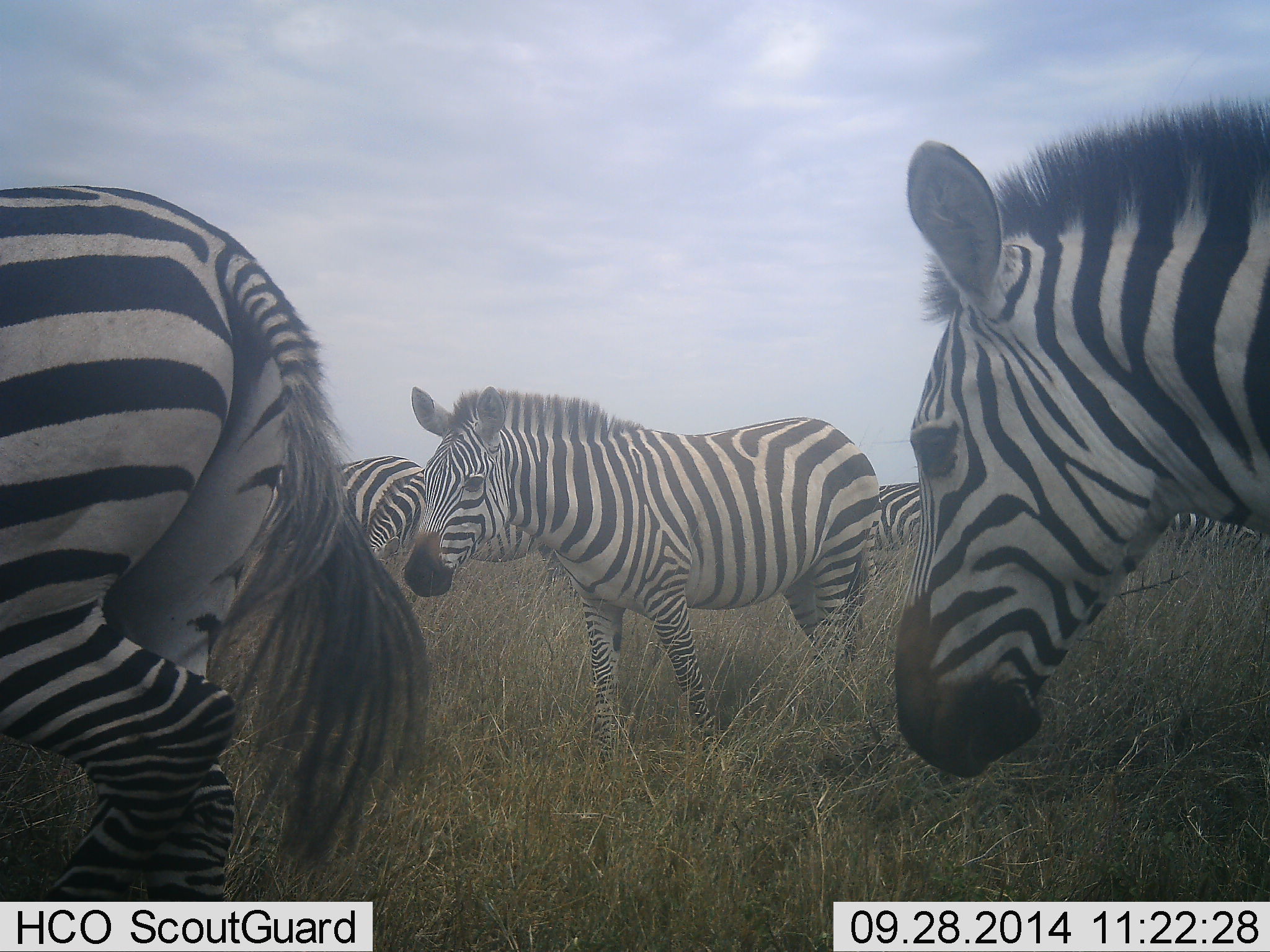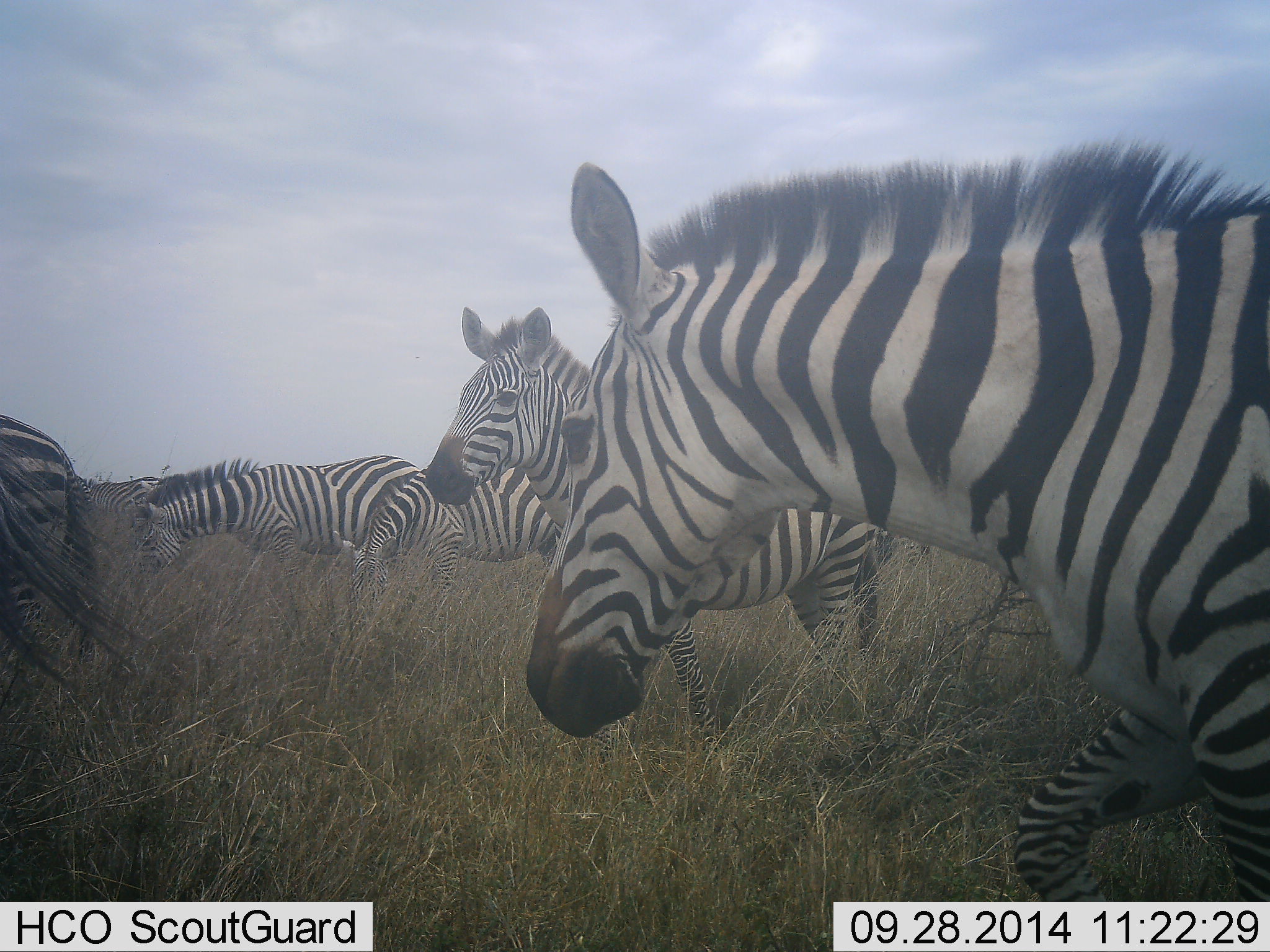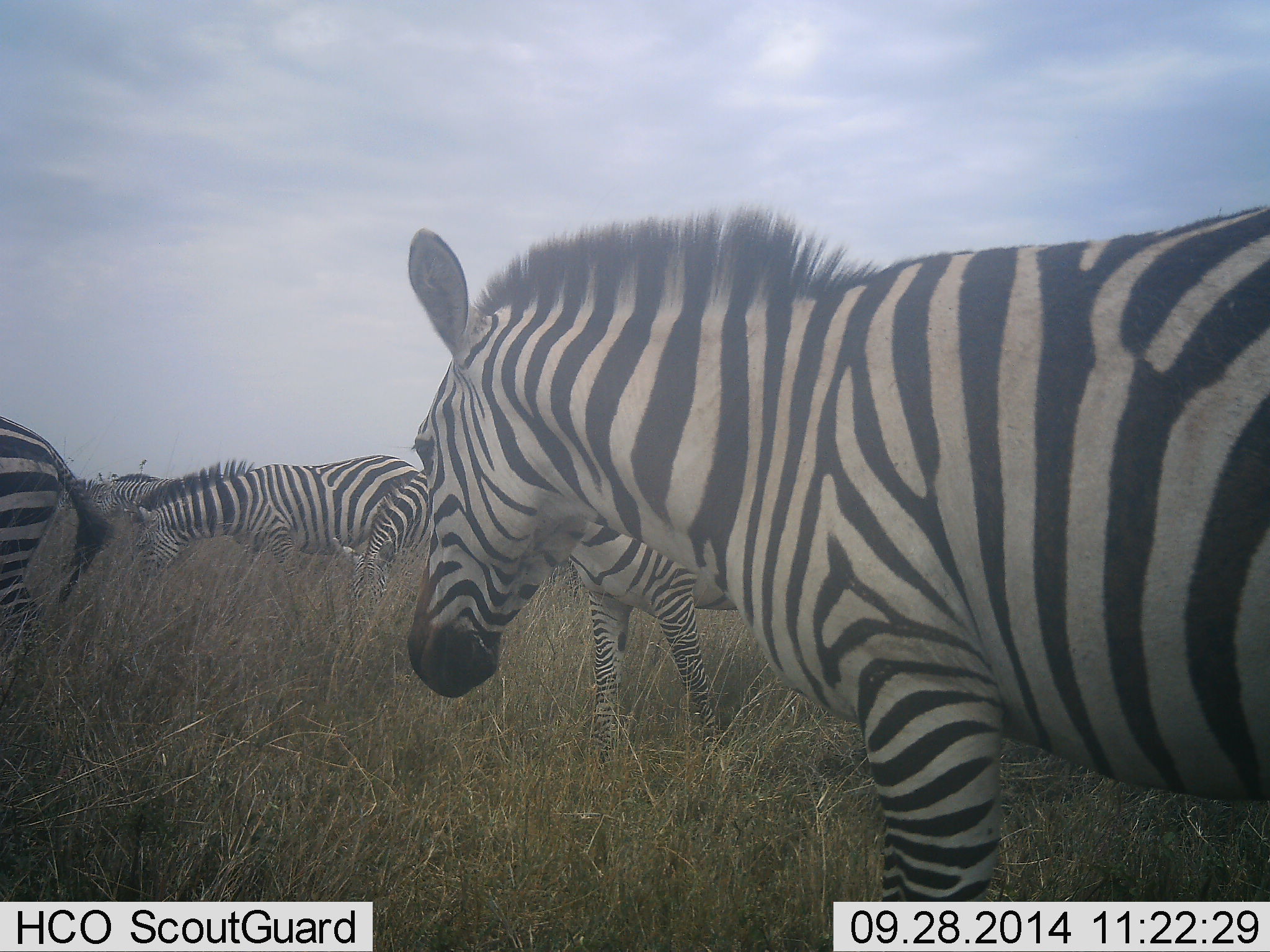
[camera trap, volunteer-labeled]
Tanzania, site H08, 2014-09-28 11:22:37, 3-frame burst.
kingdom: Animalia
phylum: Chordata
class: Mammalia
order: Perissodactyla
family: Equidae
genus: Equus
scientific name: Equus quagga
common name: plains zebra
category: zebra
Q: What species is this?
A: Zebra (plains zebra) (Equus quagga).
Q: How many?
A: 6.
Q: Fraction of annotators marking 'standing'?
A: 30%.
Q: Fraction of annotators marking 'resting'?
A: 0%.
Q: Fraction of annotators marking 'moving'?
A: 100%.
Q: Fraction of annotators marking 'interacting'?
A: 0%.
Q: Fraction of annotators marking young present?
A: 0%.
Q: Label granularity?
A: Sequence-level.